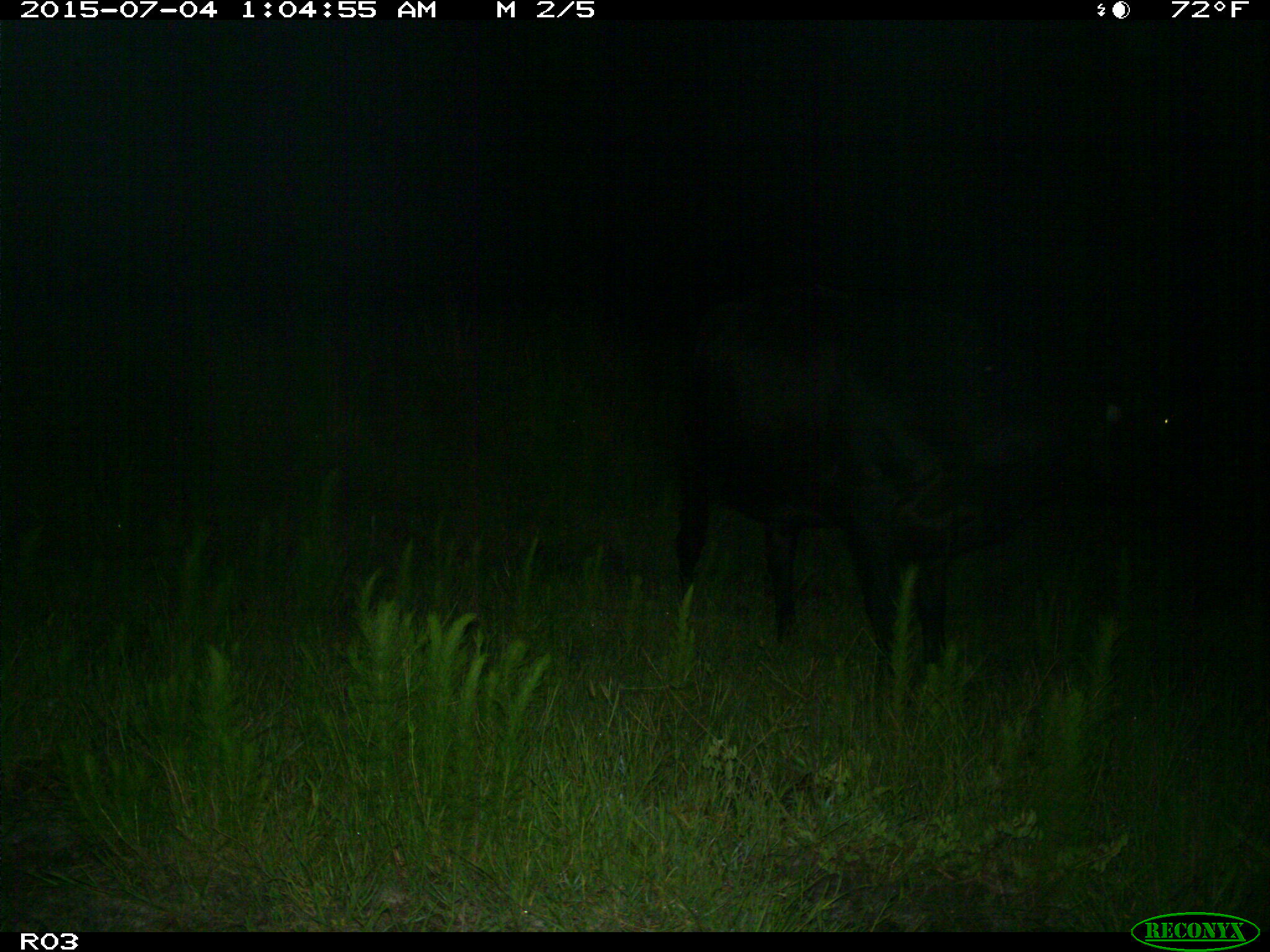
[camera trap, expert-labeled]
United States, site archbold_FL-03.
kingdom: Animalia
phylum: Chordata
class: Mammalia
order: Artiodactyla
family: Bovidae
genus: Bos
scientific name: Bos taurus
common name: domestic cow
Bos taurus (domestic cow).